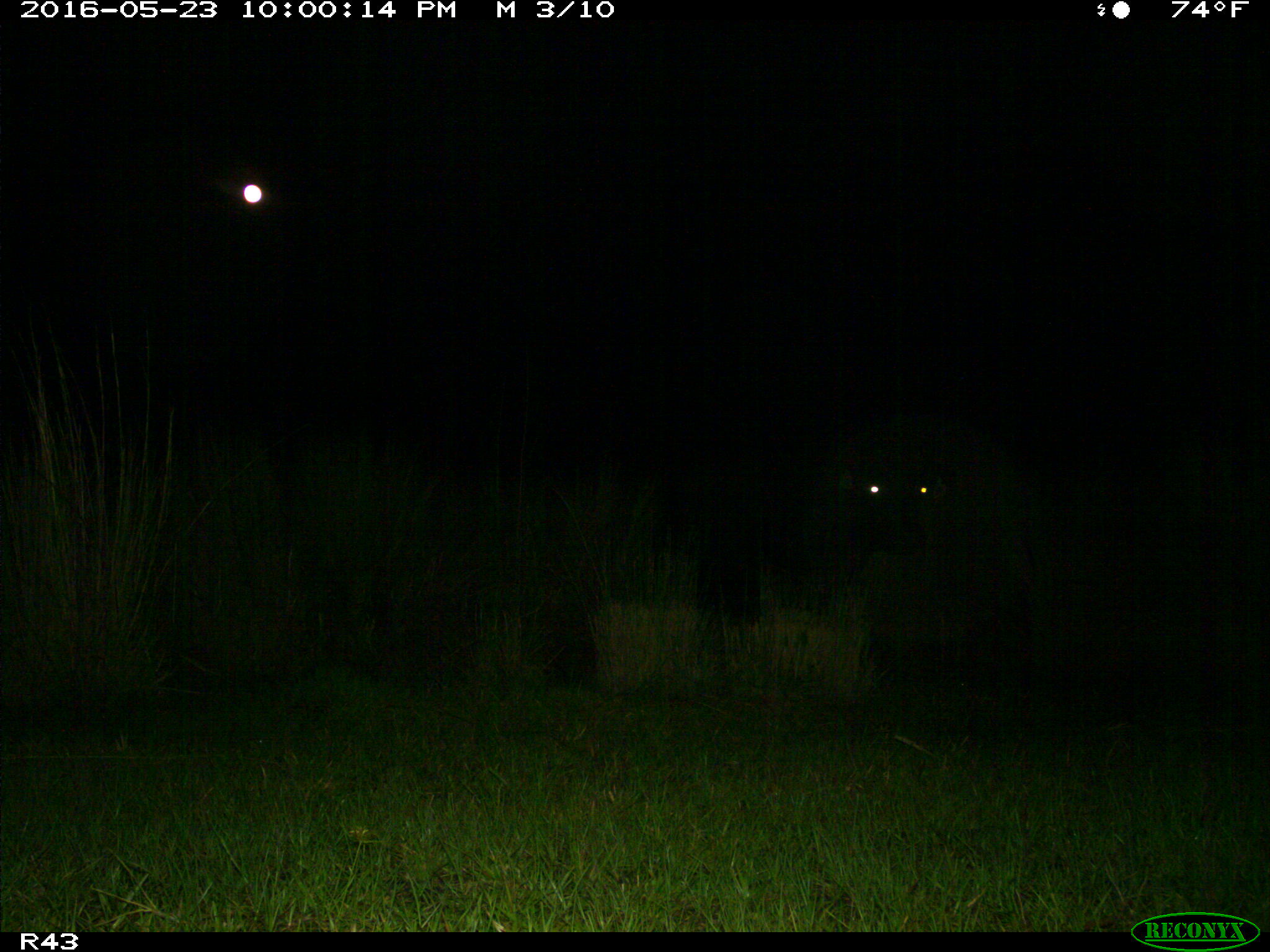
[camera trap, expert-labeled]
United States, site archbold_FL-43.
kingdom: Animalia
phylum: Chordata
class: Mammalia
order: Artiodactyla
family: Bovidae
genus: Bos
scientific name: Bos taurus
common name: domestic cow